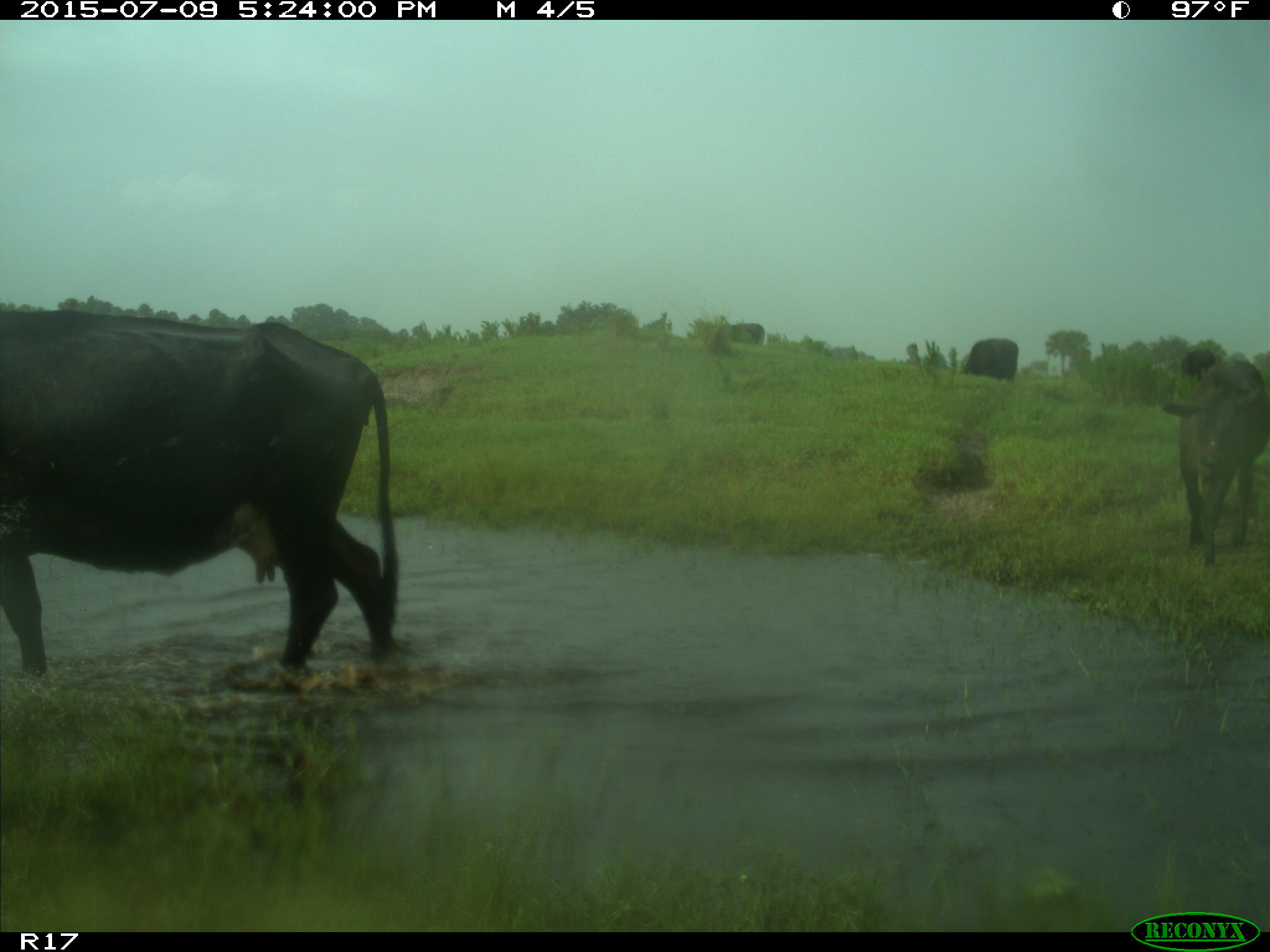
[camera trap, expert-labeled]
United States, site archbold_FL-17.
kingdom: Animalia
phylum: Chordata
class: Mammalia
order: Artiodactyla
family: Bovidae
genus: Bos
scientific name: Bos taurus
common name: domestic cow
Bos taurus (domestic cow).